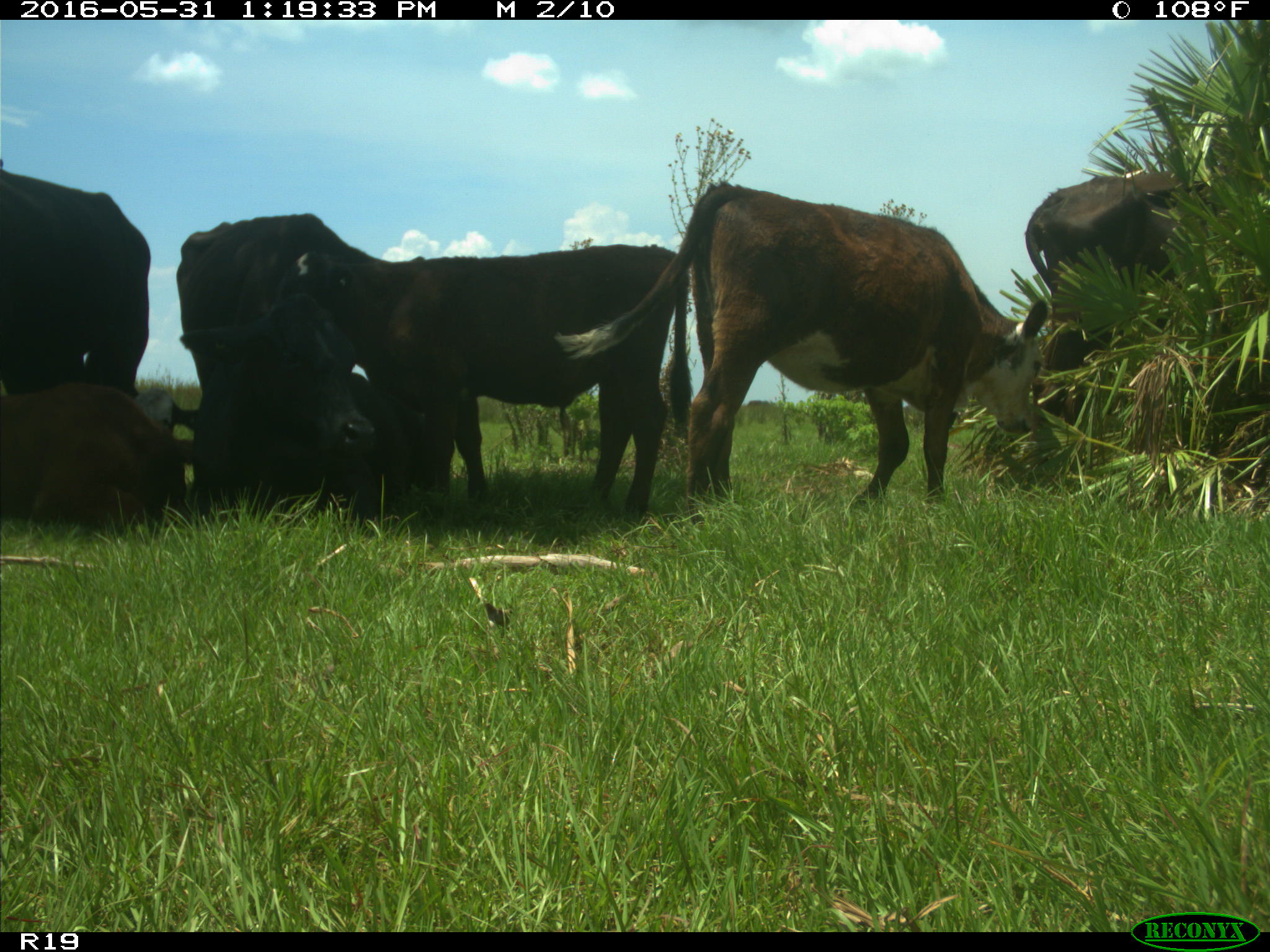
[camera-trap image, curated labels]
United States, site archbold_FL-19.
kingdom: Animalia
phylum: Chordata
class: Mammalia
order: Artiodactyla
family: Bovidae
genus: Bos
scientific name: Bos taurus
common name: domestic cow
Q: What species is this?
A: Bos taurus (domestic cow).